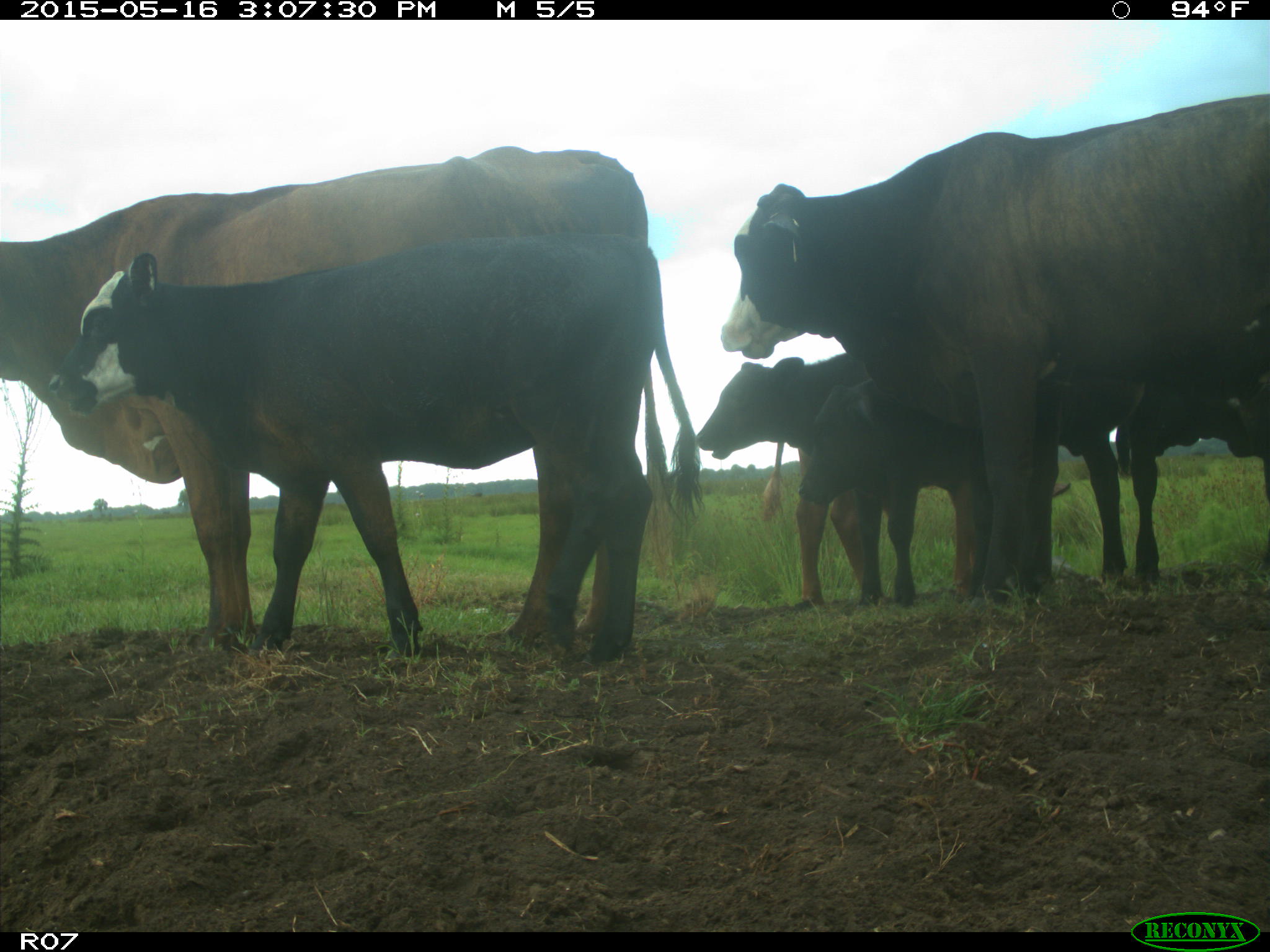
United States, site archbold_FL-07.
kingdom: Animalia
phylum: Chordata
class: Mammalia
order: Artiodactyla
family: Bovidae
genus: Bos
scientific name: Bos taurus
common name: domestic cow